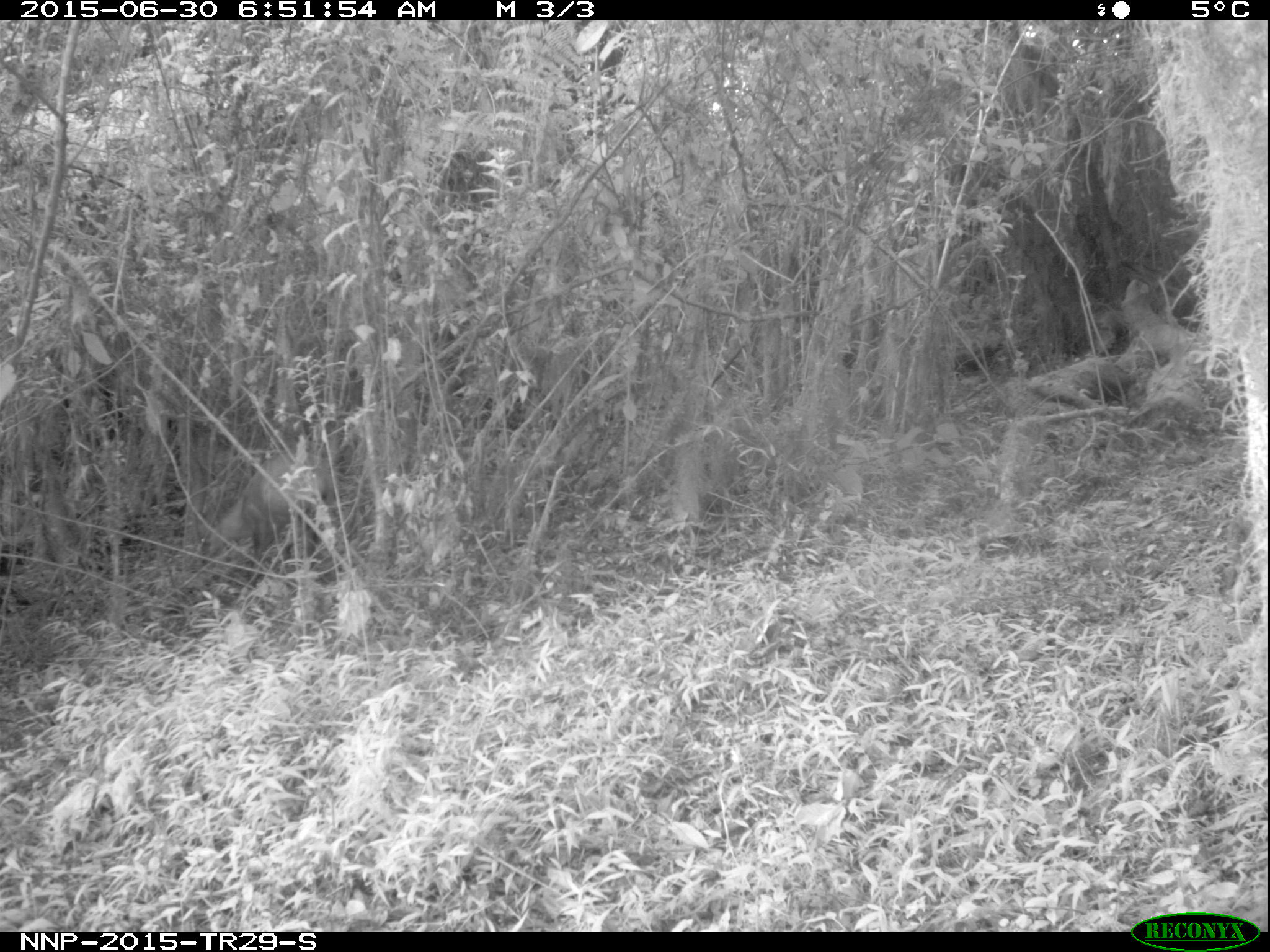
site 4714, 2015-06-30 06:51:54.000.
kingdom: Animalia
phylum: Chordata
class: Mammalia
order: Artiodactyla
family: Bovidae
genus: Cephalophus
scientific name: Cephalophus nigrifrons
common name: black-fronted duiker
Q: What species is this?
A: Cephalophus nigrifrons (black-fronted duiker).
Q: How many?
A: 1.